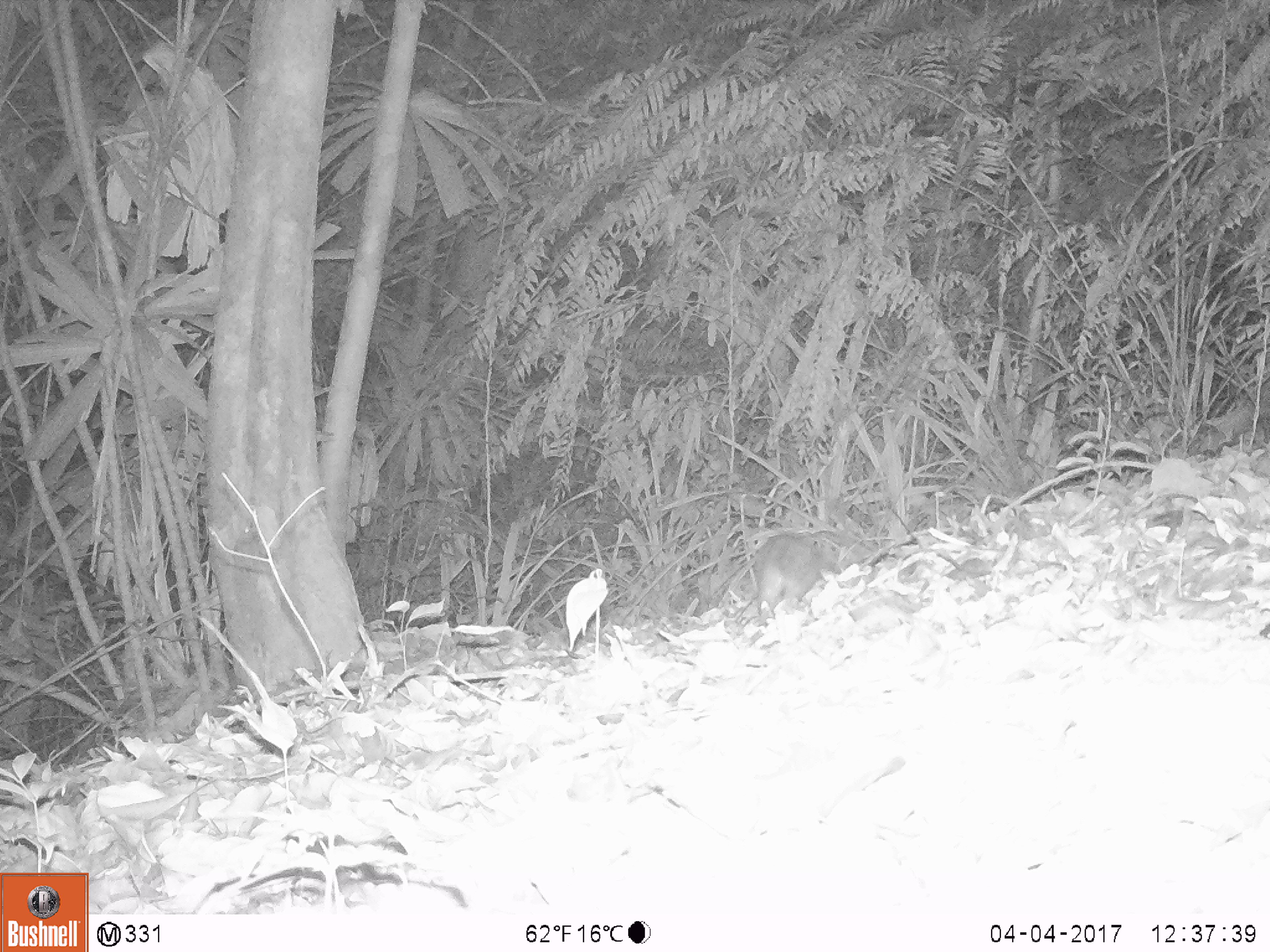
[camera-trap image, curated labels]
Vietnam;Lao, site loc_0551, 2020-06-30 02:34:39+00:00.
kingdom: Animalia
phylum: Chordata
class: Mammalia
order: Carnivora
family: Mustelidae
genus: Melogale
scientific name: Melogale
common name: ferret badger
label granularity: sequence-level